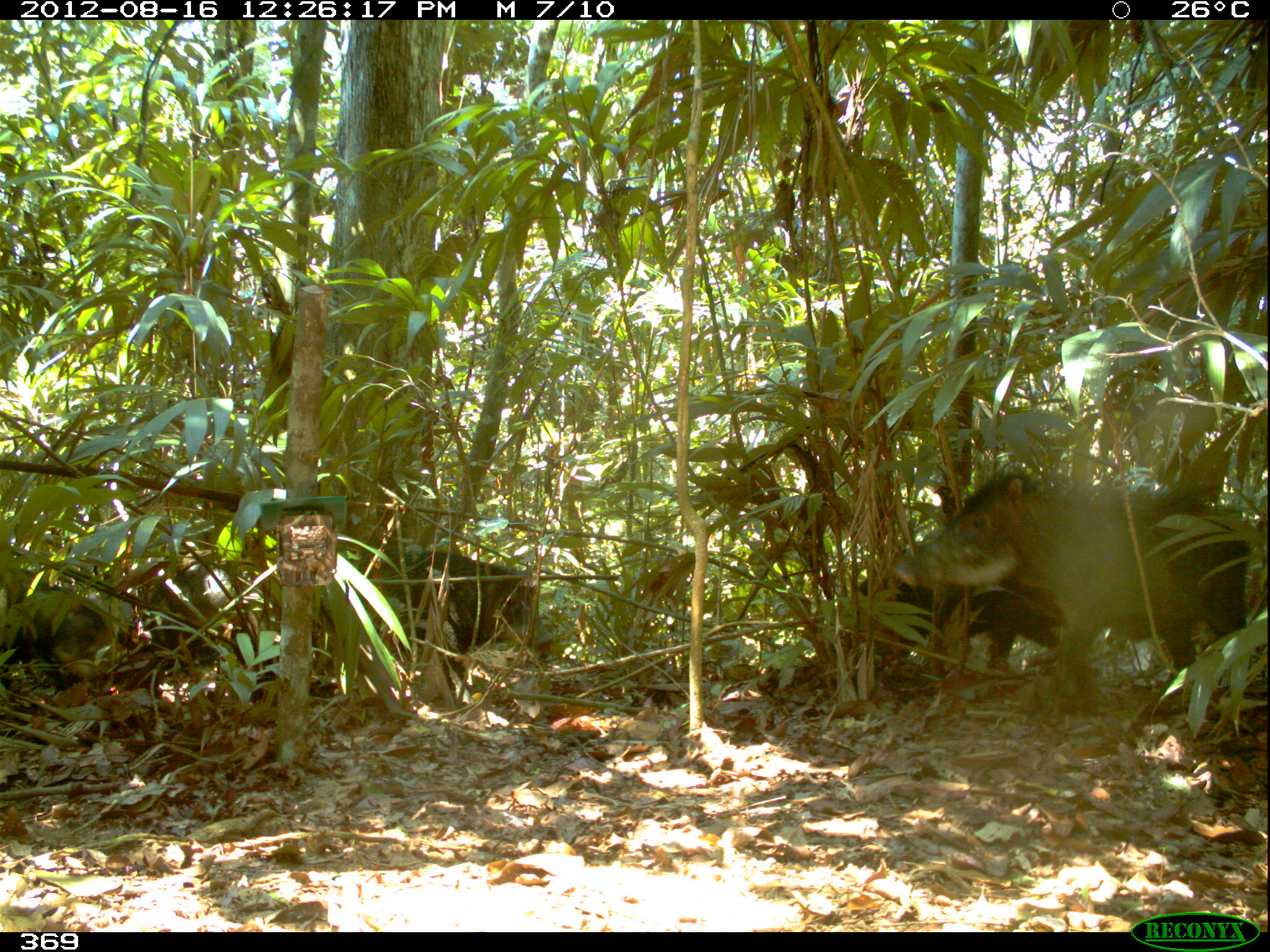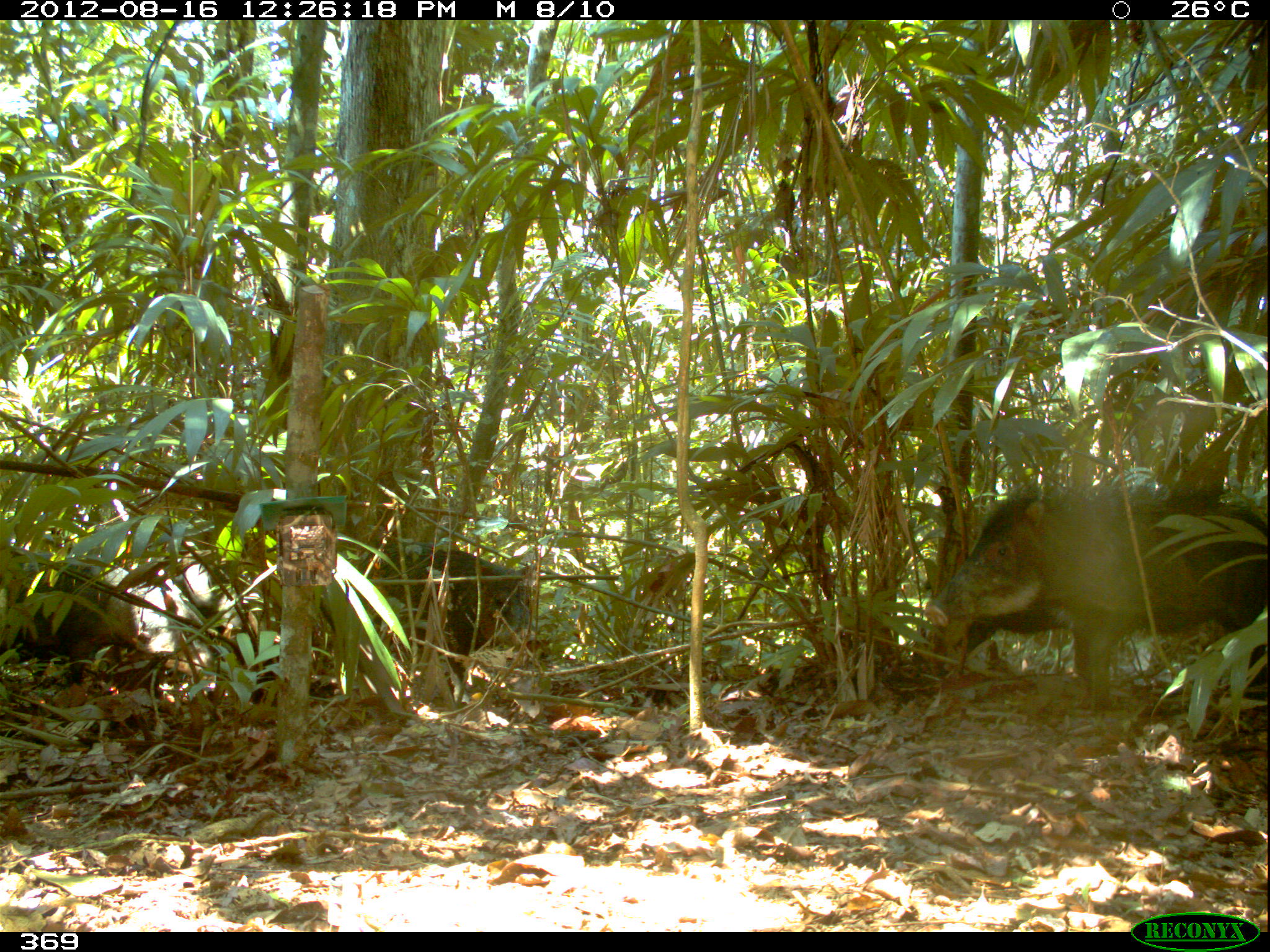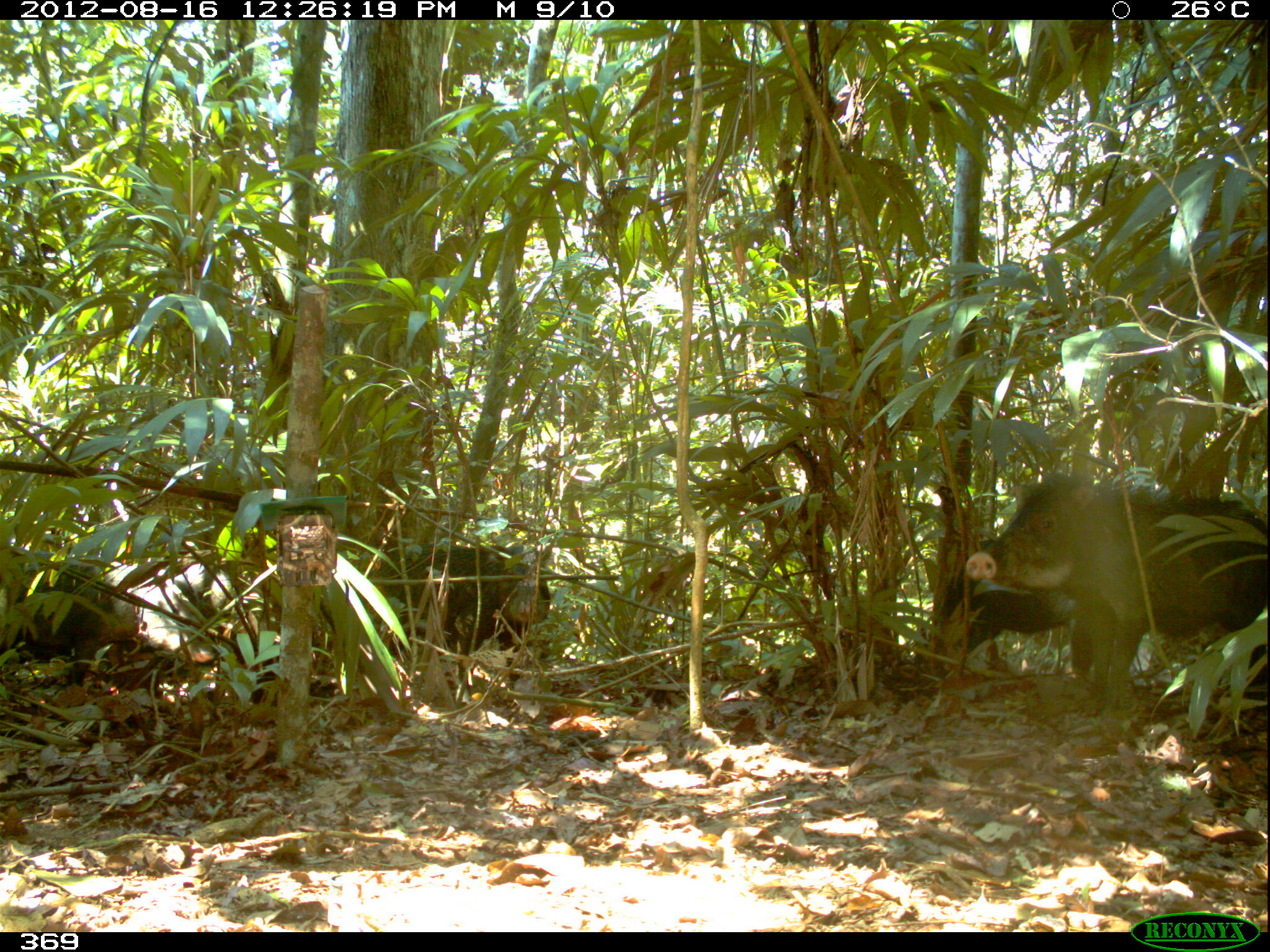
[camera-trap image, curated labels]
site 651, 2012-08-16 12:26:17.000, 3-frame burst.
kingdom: Animalia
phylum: Chordata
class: Mammalia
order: Artiodactyla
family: Tayassuidae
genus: Tayassu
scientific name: Tayassu pecari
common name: white-lipped peccary